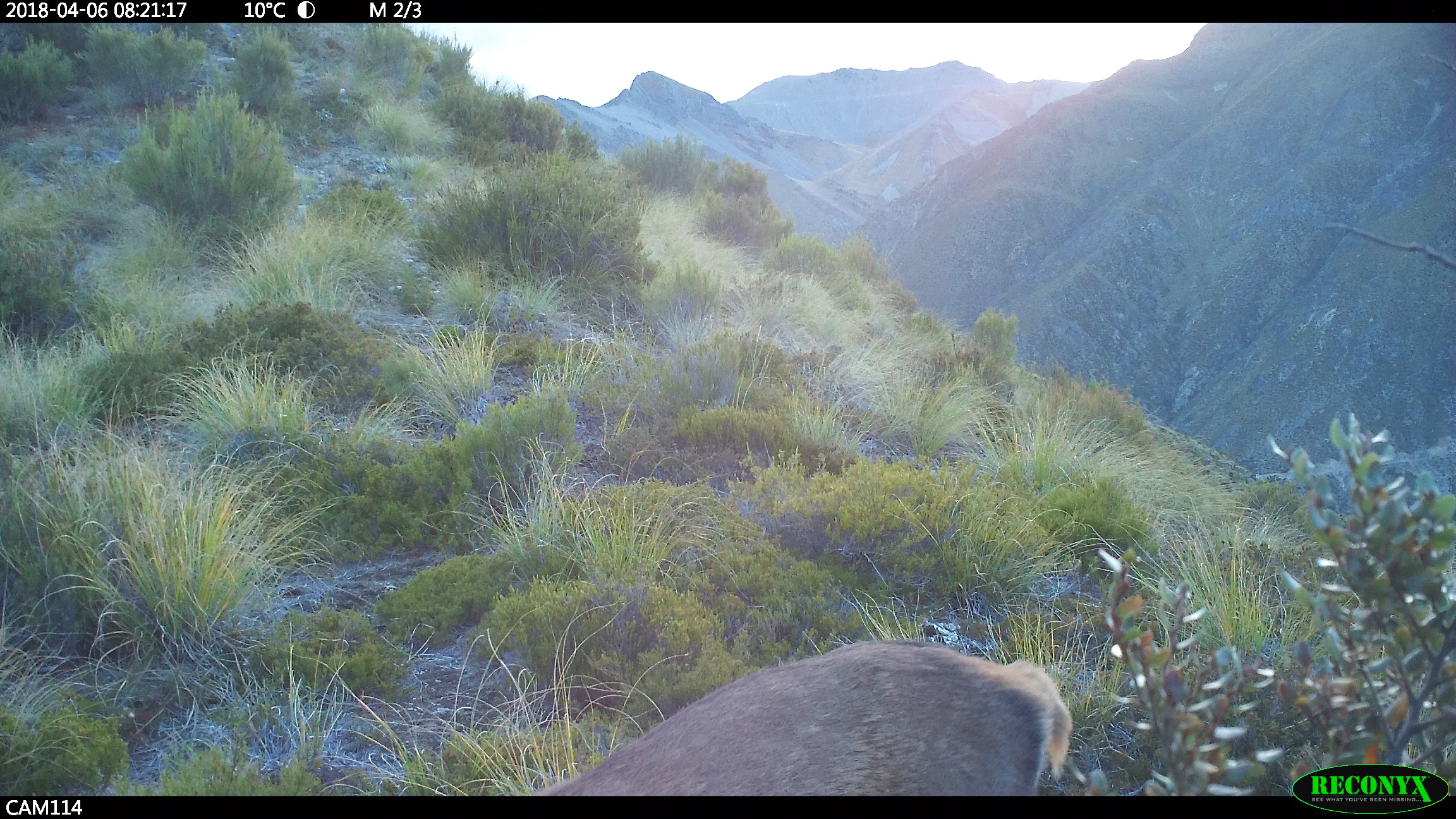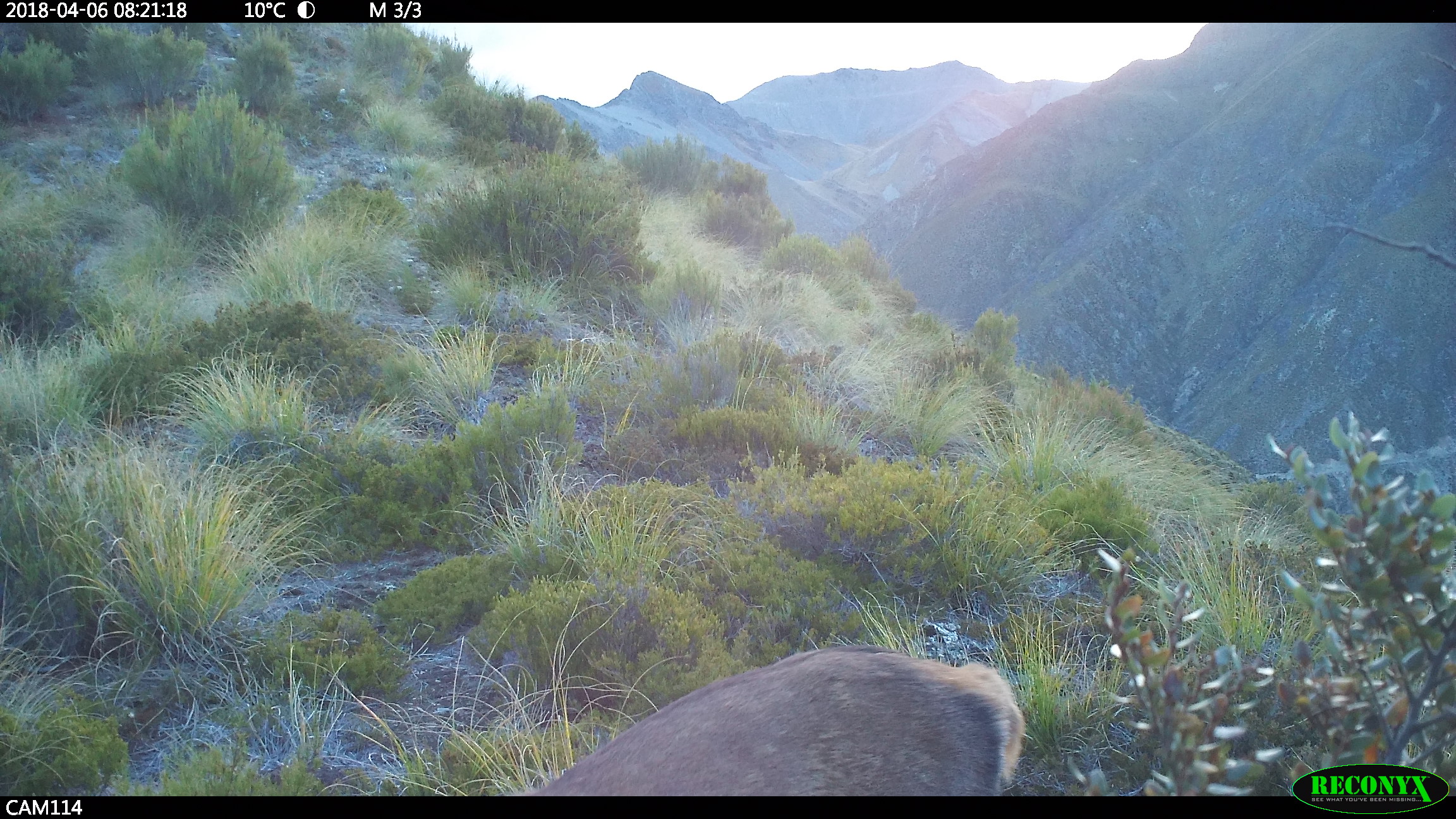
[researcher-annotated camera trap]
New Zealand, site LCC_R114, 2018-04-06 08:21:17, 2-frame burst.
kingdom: Animalia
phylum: Chordata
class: Mammalia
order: Artiodactyla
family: Cervidae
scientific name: Cervidae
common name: deer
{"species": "deer (Cervidae)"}